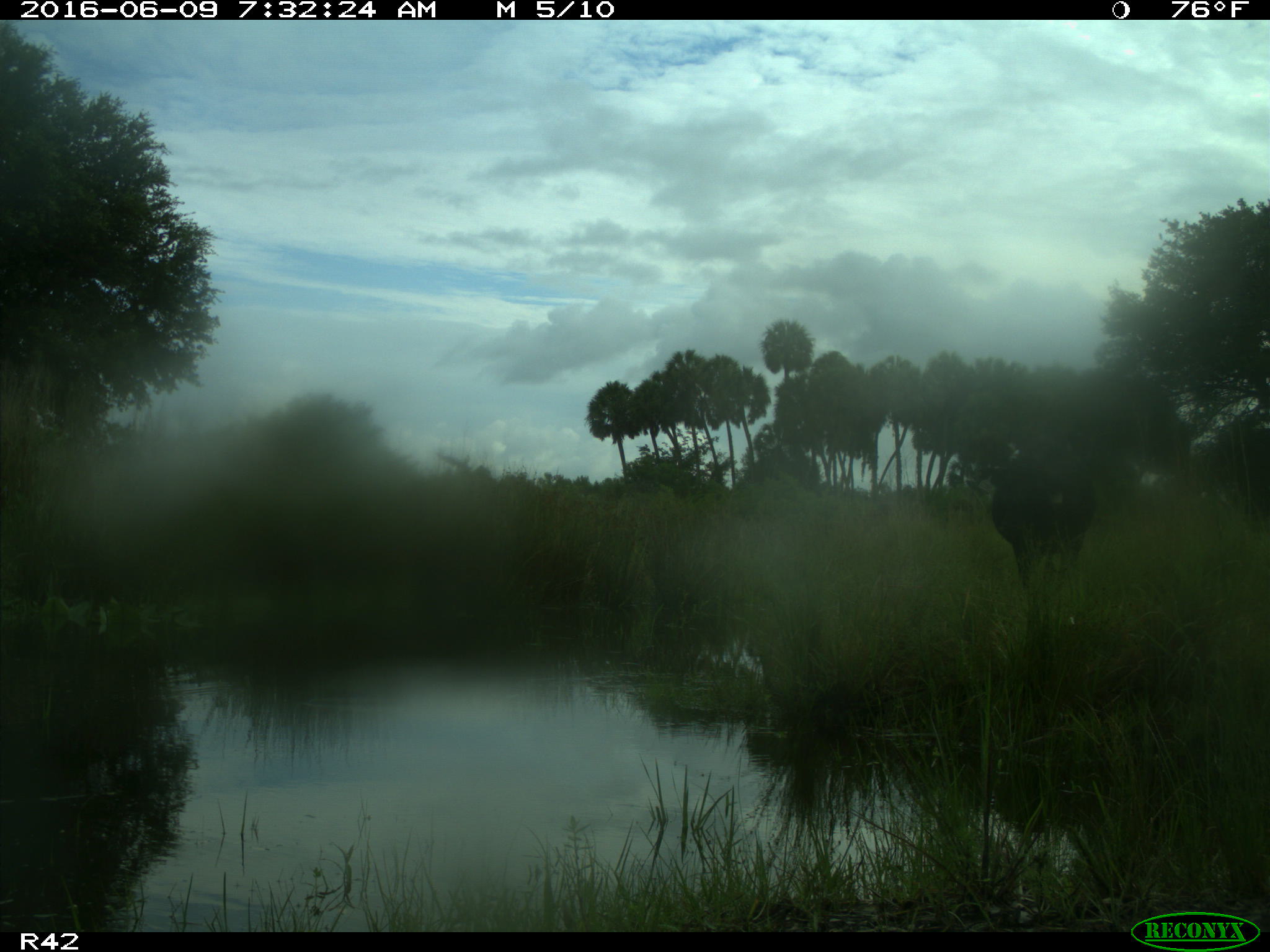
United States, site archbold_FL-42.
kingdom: Animalia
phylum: Chordata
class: Mammalia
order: Artiodactyla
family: Bovidae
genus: Bos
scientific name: Bos taurus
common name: domestic cow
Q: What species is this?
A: Bos taurus (domestic cow).